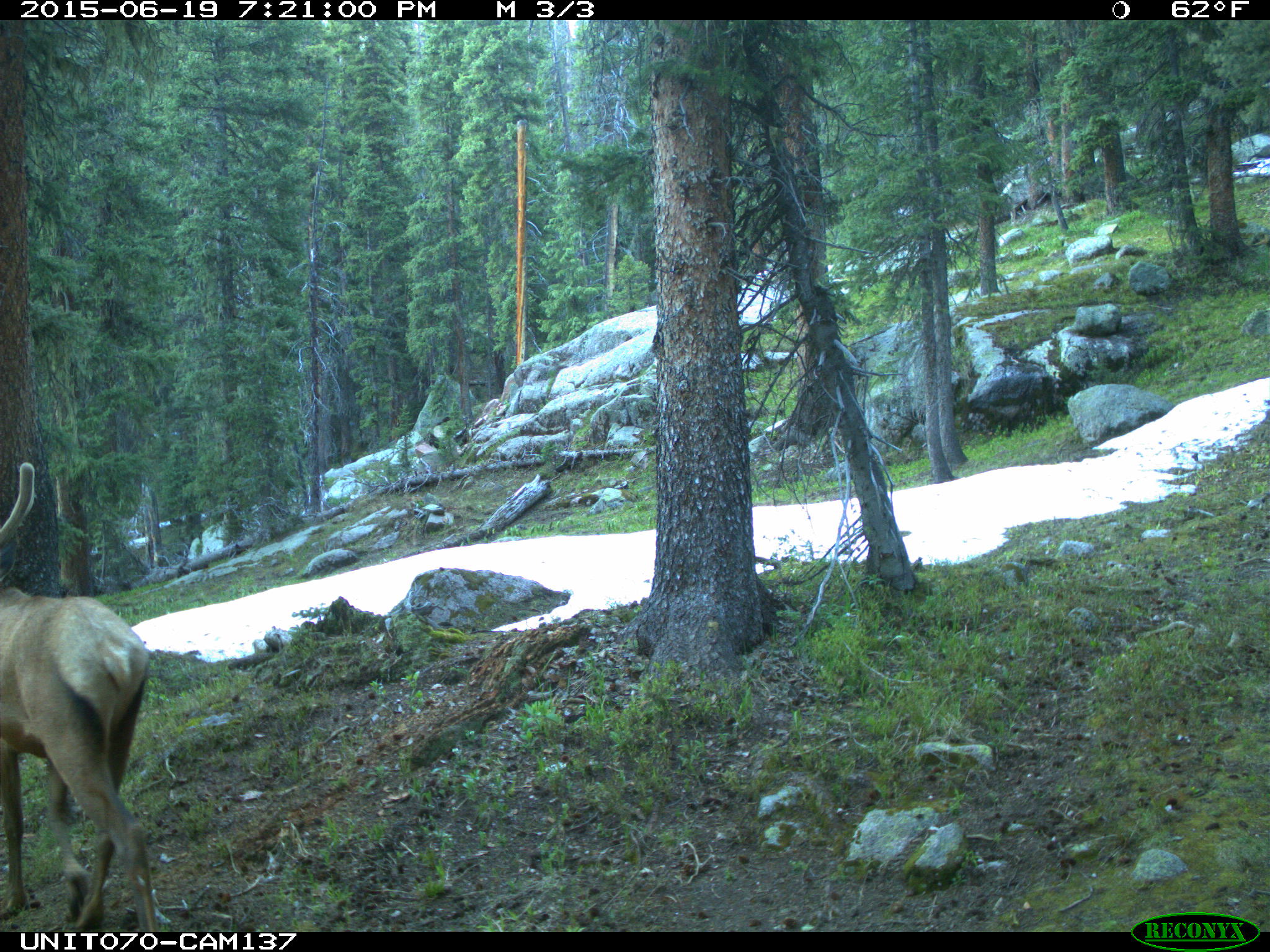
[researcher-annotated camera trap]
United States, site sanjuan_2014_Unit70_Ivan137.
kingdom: Animalia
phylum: Chordata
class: Mammalia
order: Artiodactyla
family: Cervidae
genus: Cervus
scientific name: Cervus elaphus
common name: red deer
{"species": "Cervus elaphus (red deer)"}